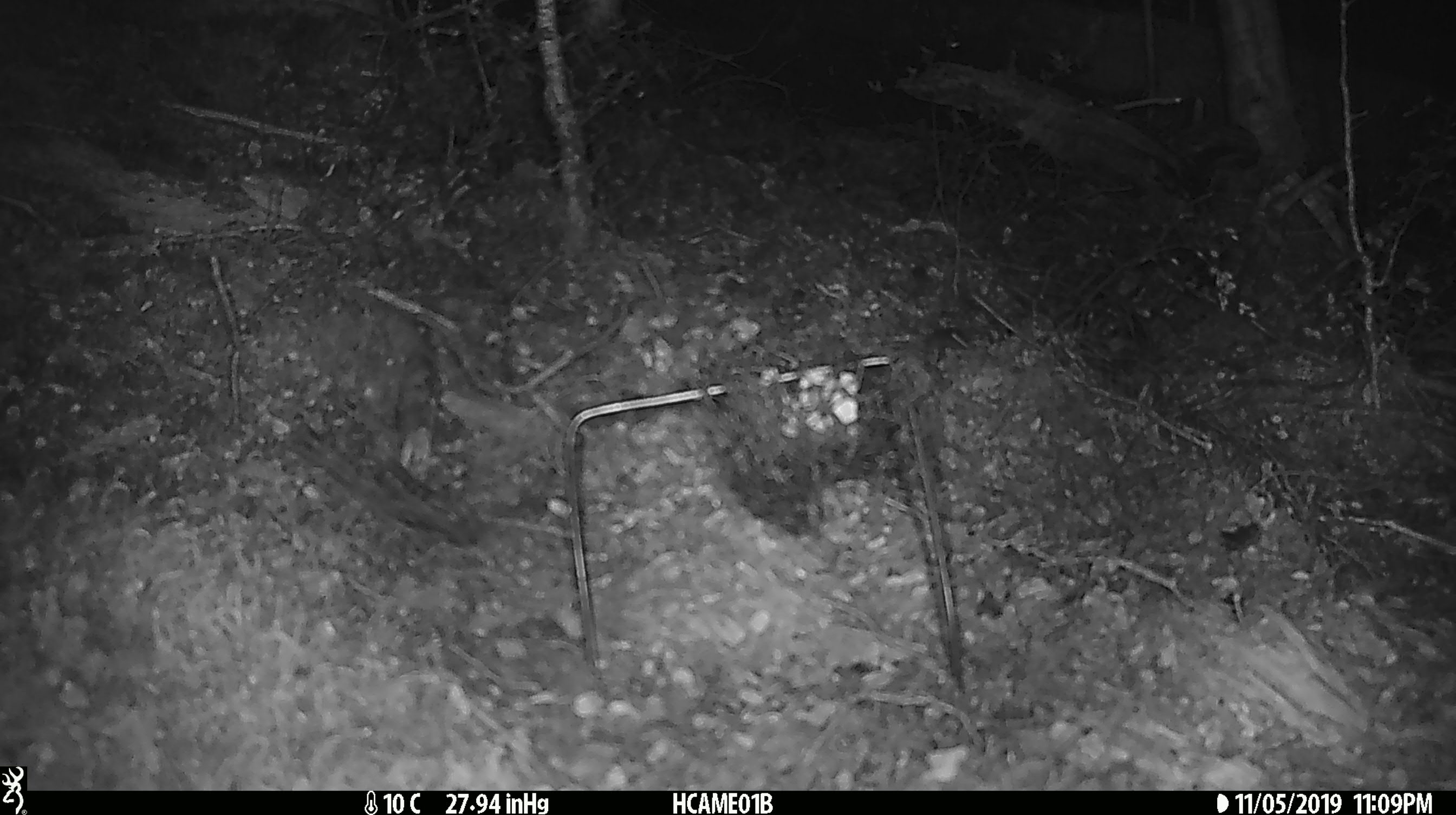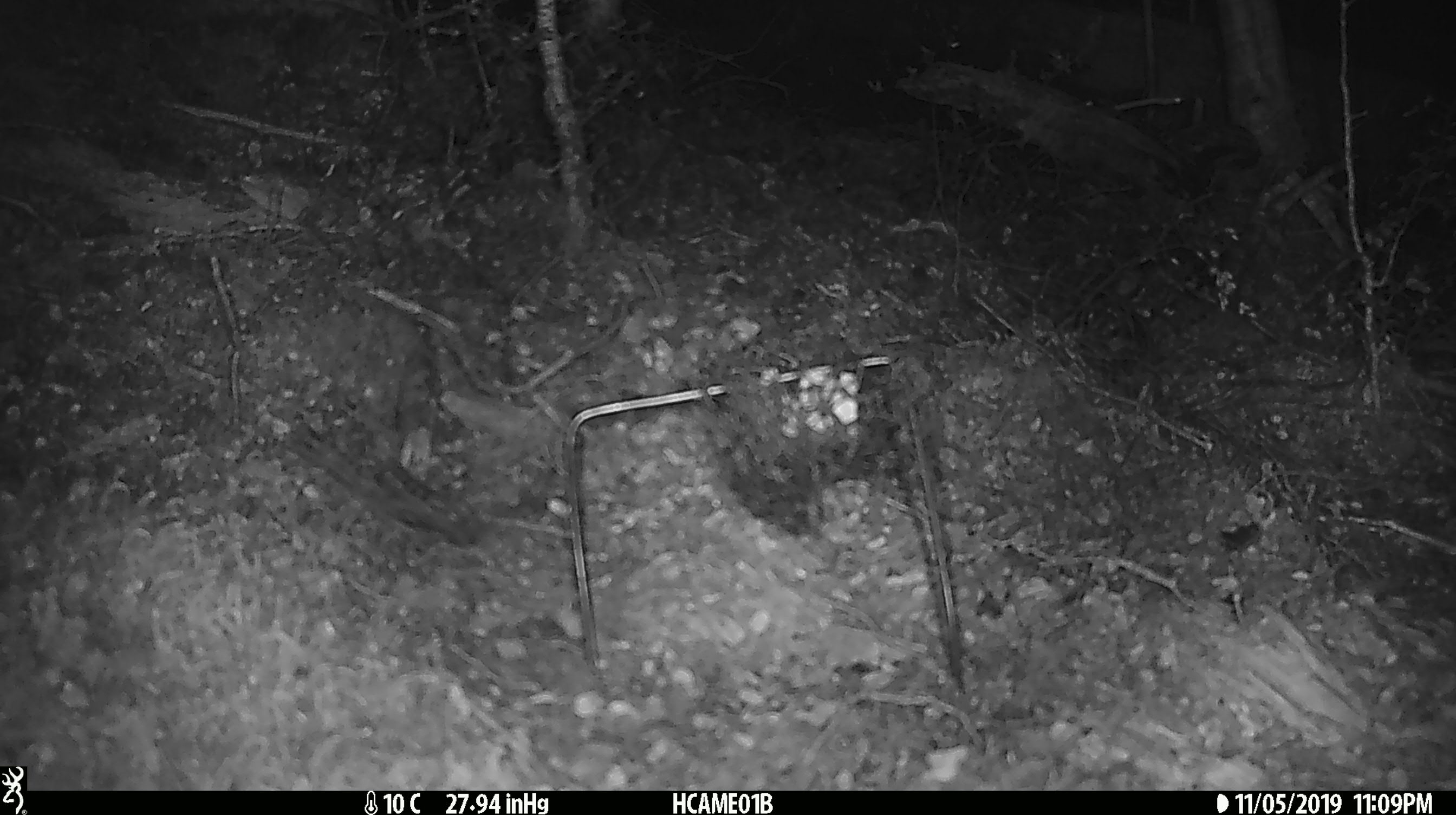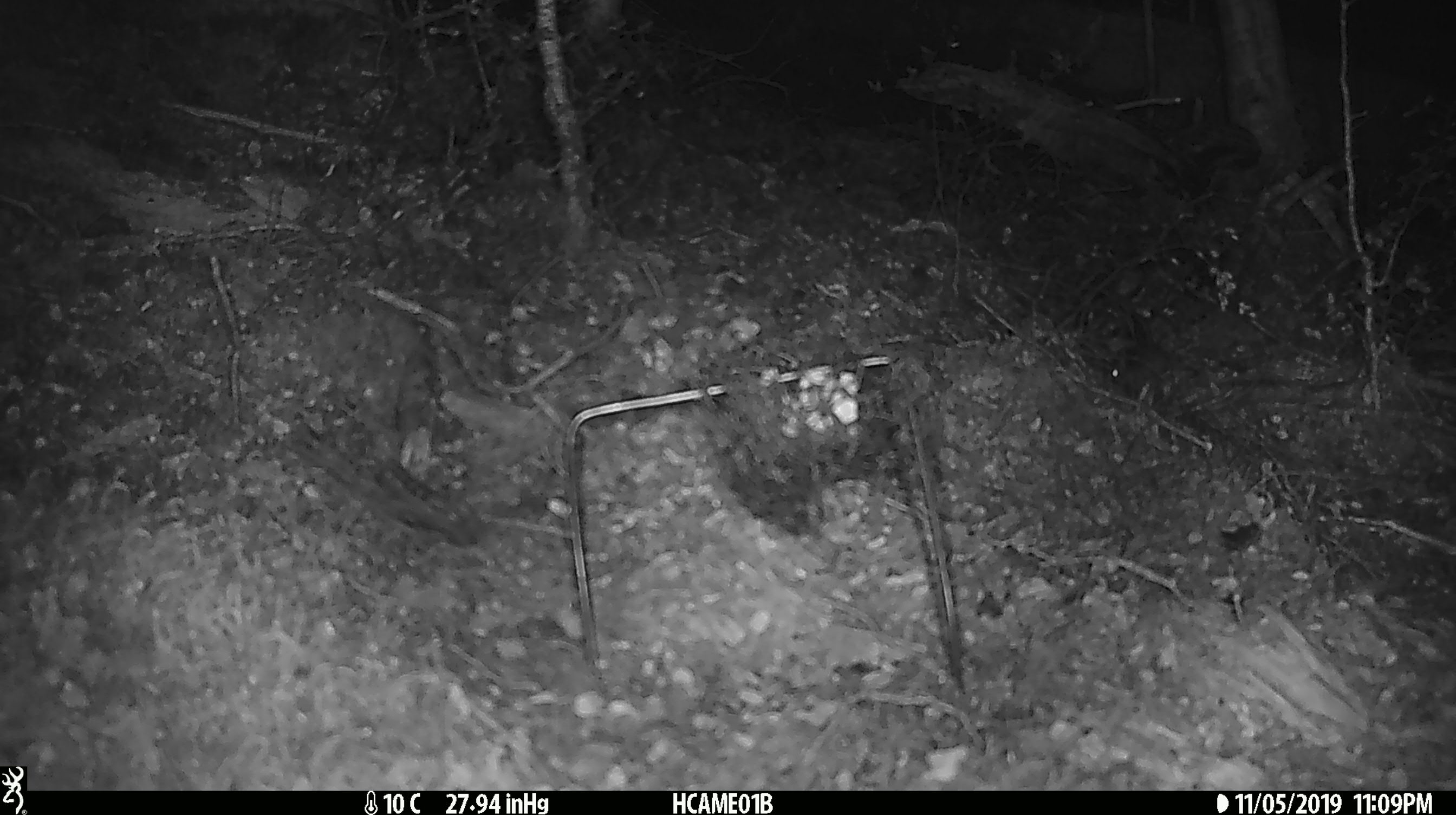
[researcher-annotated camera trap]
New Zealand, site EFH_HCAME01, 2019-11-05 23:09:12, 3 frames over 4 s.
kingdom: Animalia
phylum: Chordata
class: Mammalia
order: Rodentia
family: Muridae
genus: Mus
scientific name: Mus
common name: mouse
Mouse (Mus).